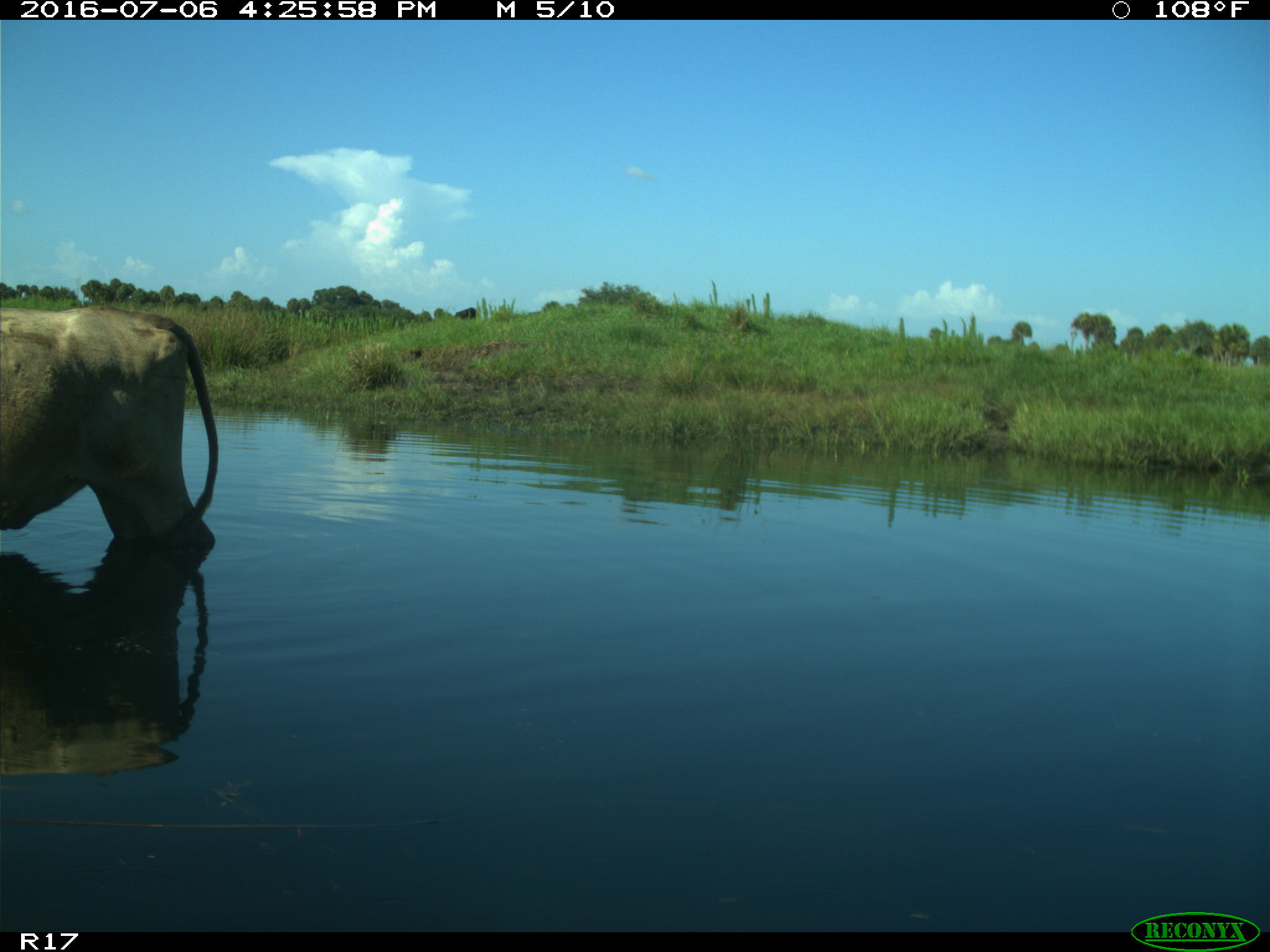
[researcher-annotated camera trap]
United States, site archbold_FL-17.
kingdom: Animalia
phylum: Chordata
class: Mammalia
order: Artiodactyla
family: Bovidae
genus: Bos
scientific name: Bos taurus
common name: domestic cow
Bos taurus (domestic cow).